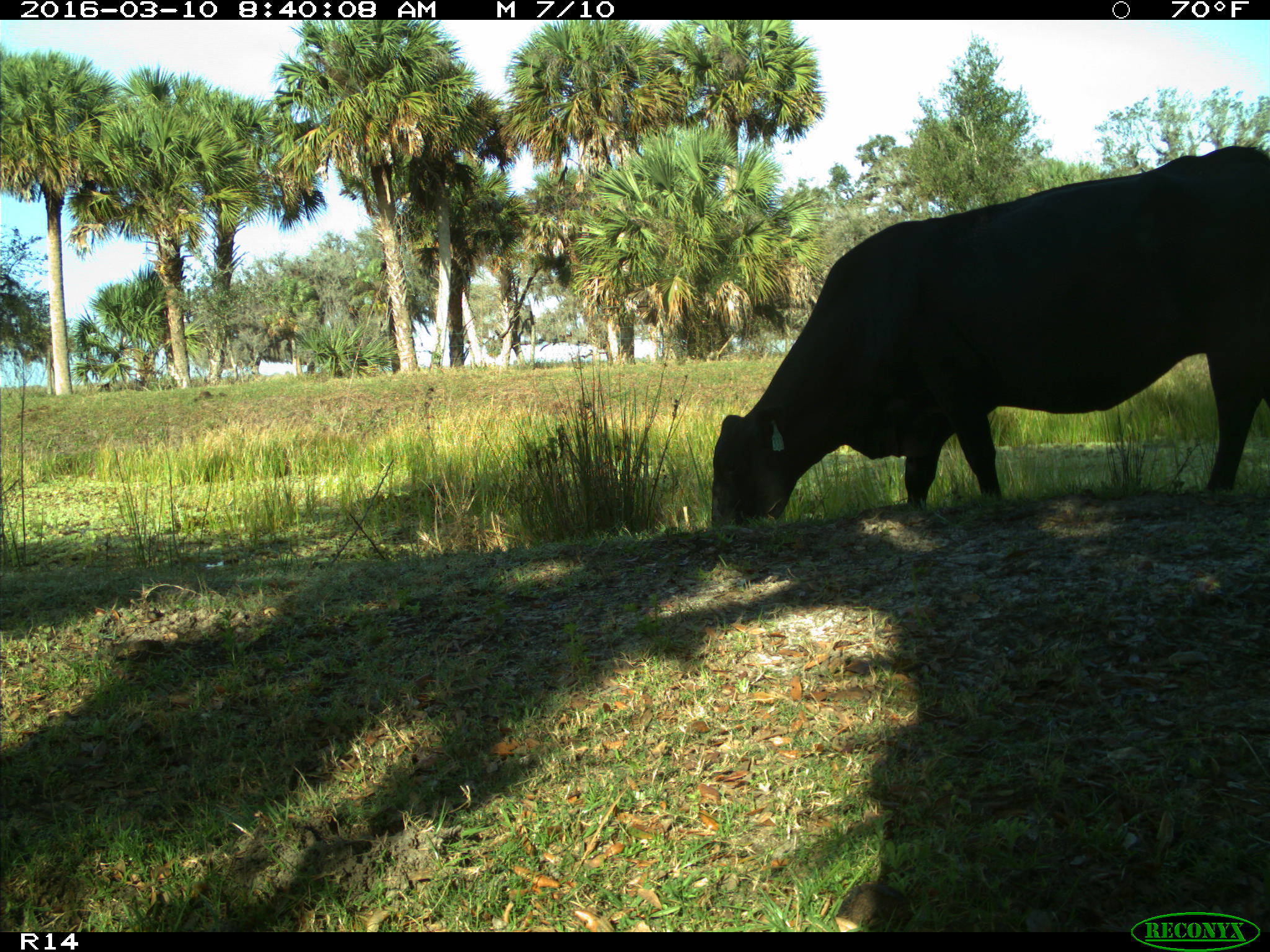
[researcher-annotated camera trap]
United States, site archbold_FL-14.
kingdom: Animalia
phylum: Chordata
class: Mammalia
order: Artiodactyla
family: Bovidae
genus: Bos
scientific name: Bos taurus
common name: domestic cow